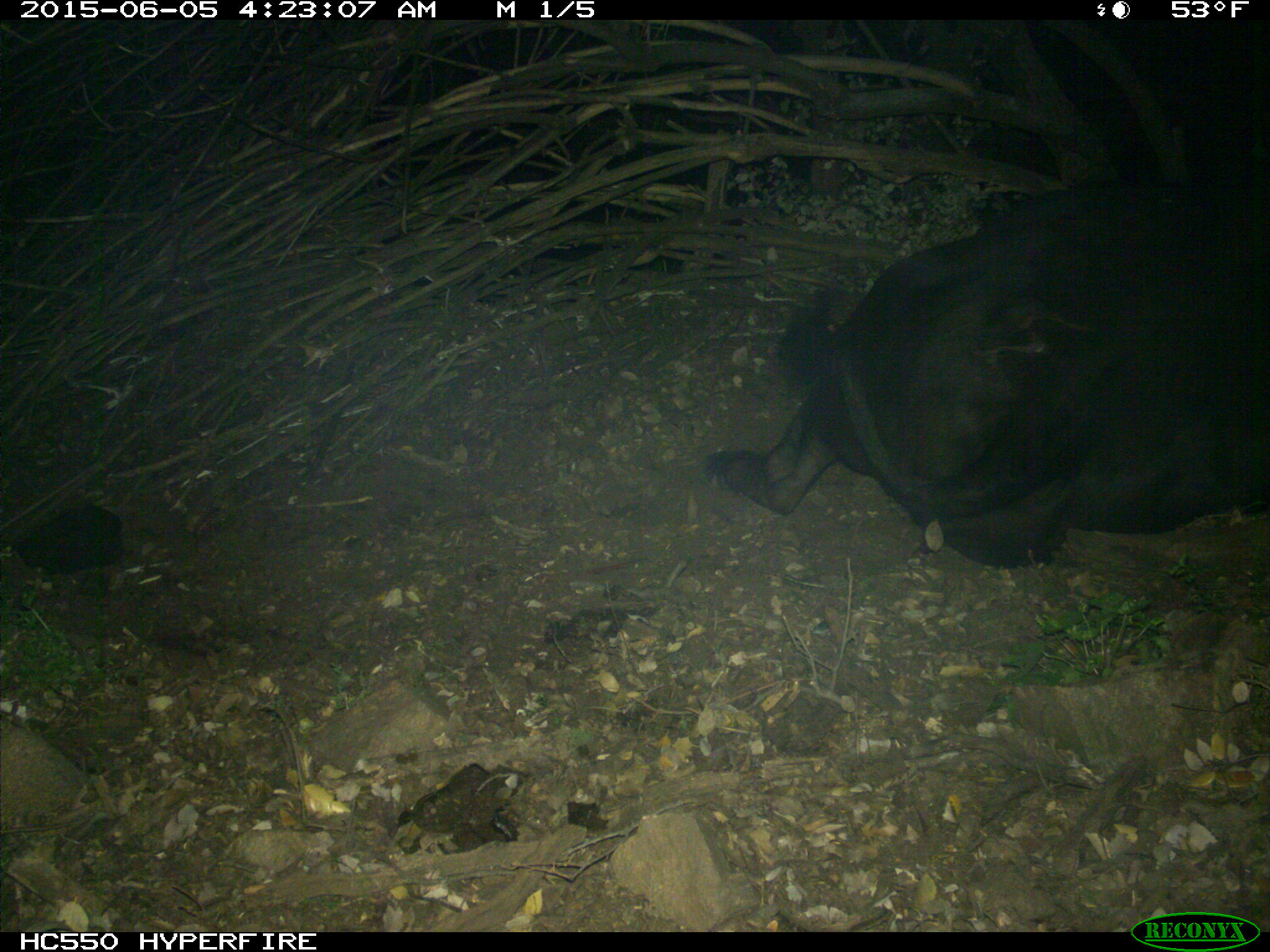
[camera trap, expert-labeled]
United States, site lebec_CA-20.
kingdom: Animalia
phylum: Chordata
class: Mammalia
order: Artiodactyla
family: Bovidae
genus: Bos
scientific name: Bos taurus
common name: domestic cow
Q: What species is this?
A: Bos taurus (domestic cow).